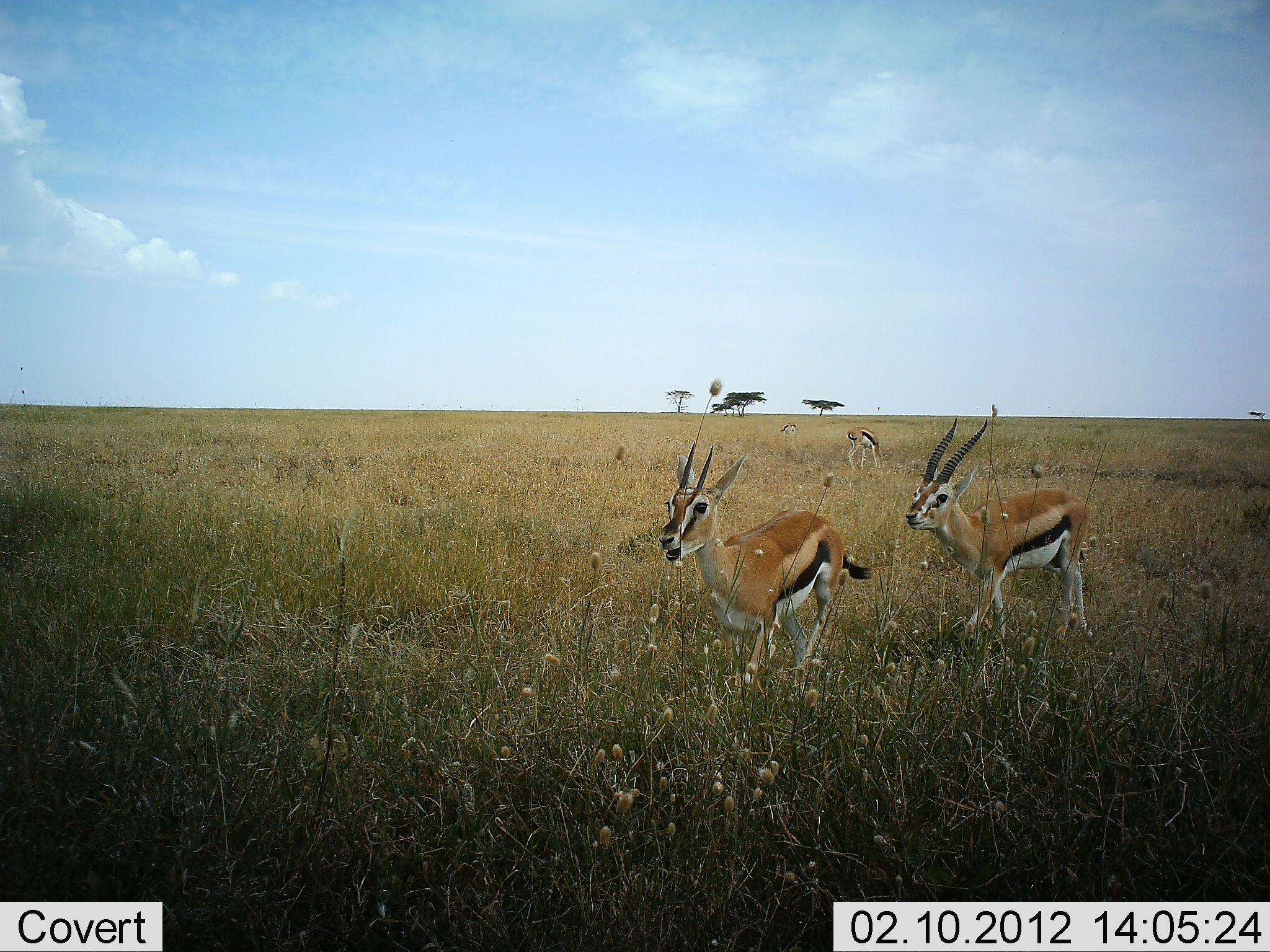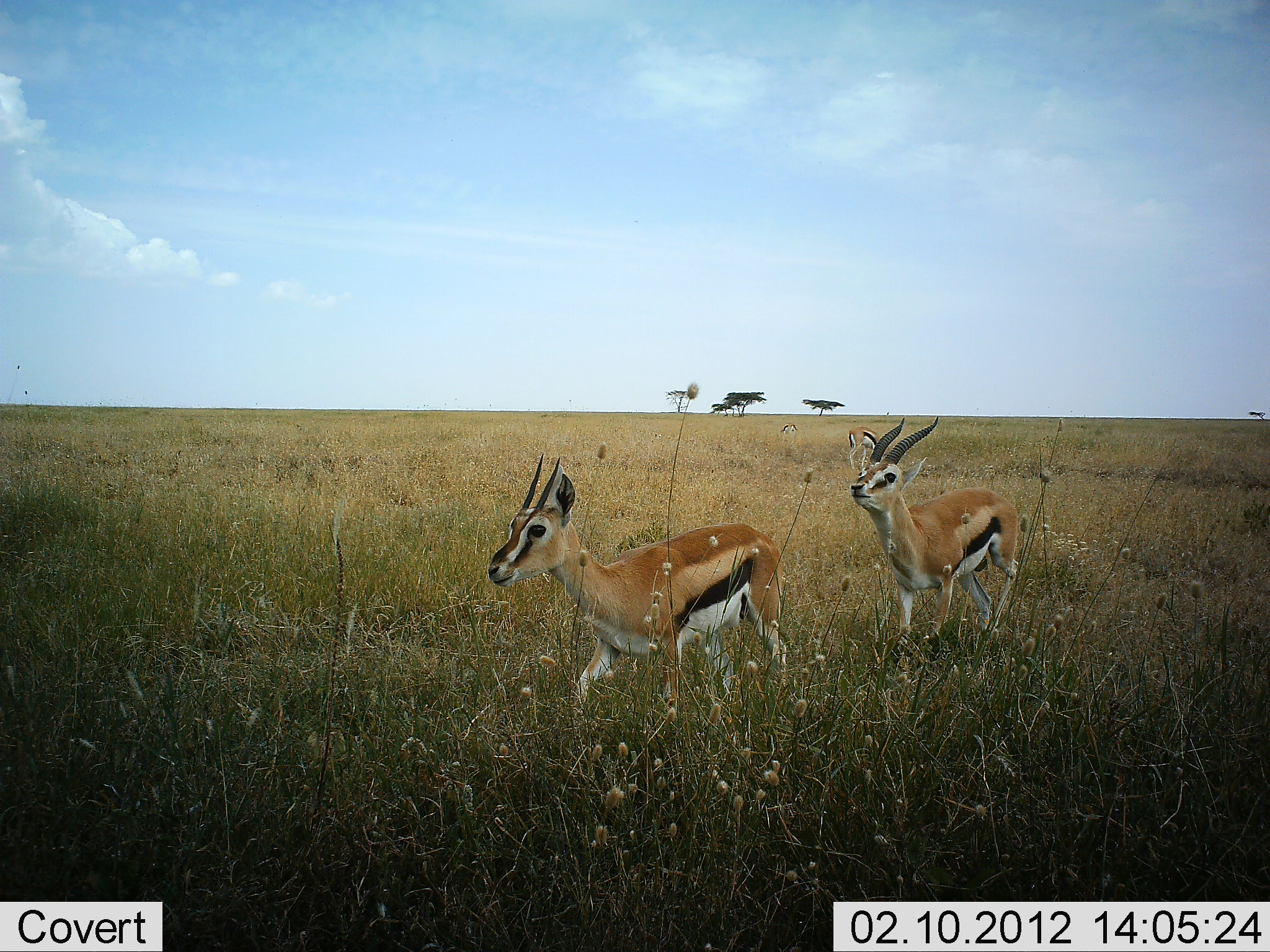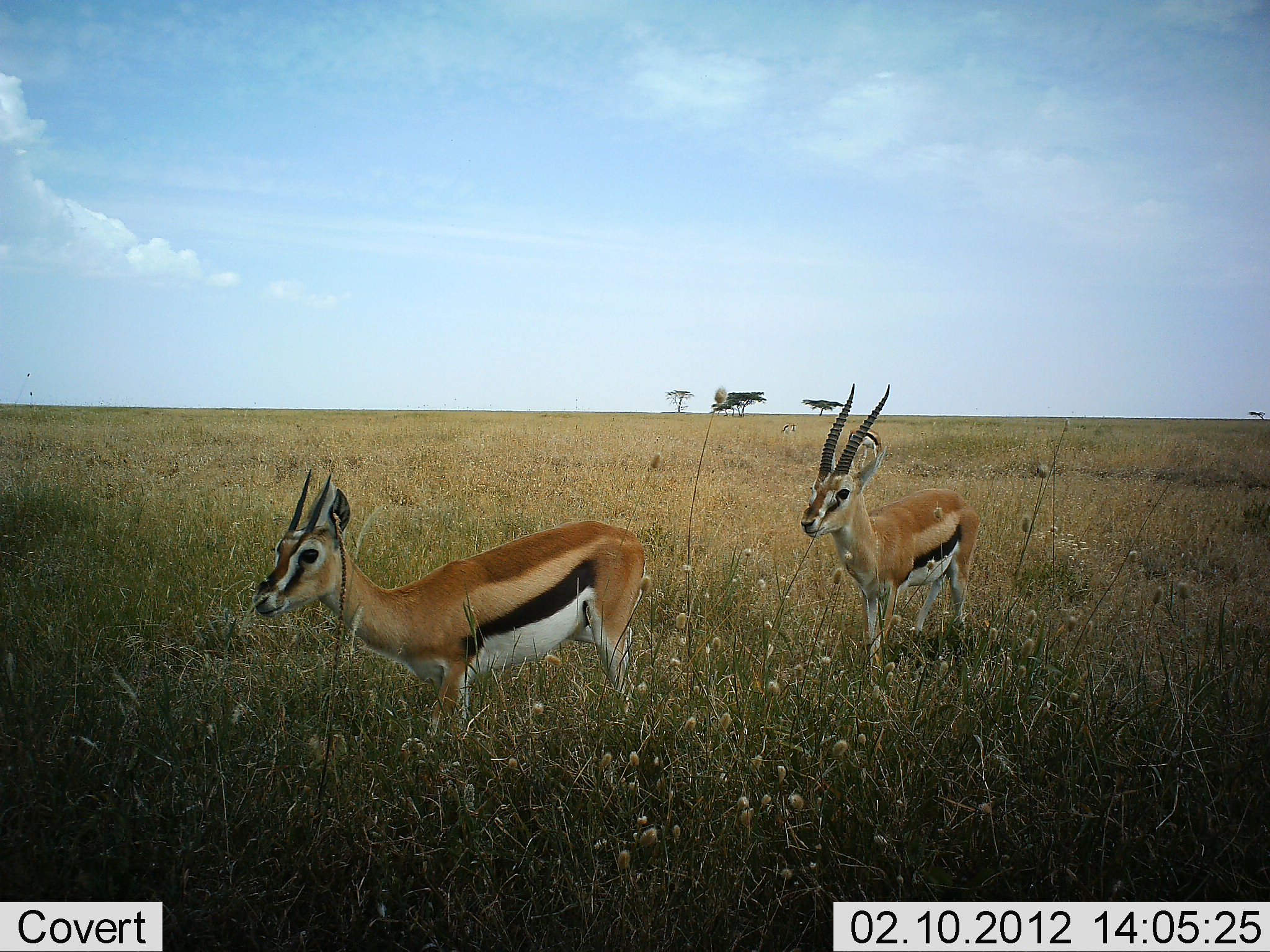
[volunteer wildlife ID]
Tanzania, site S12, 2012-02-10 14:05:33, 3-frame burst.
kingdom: Animalia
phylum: Chordata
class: Mammalia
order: Artiodactyla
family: Bovidae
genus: Eudorcas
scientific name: Eudorcas thomsonii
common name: thomson's gazelle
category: gazellethomsons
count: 4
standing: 20%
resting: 0%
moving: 92%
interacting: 8%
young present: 0%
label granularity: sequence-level